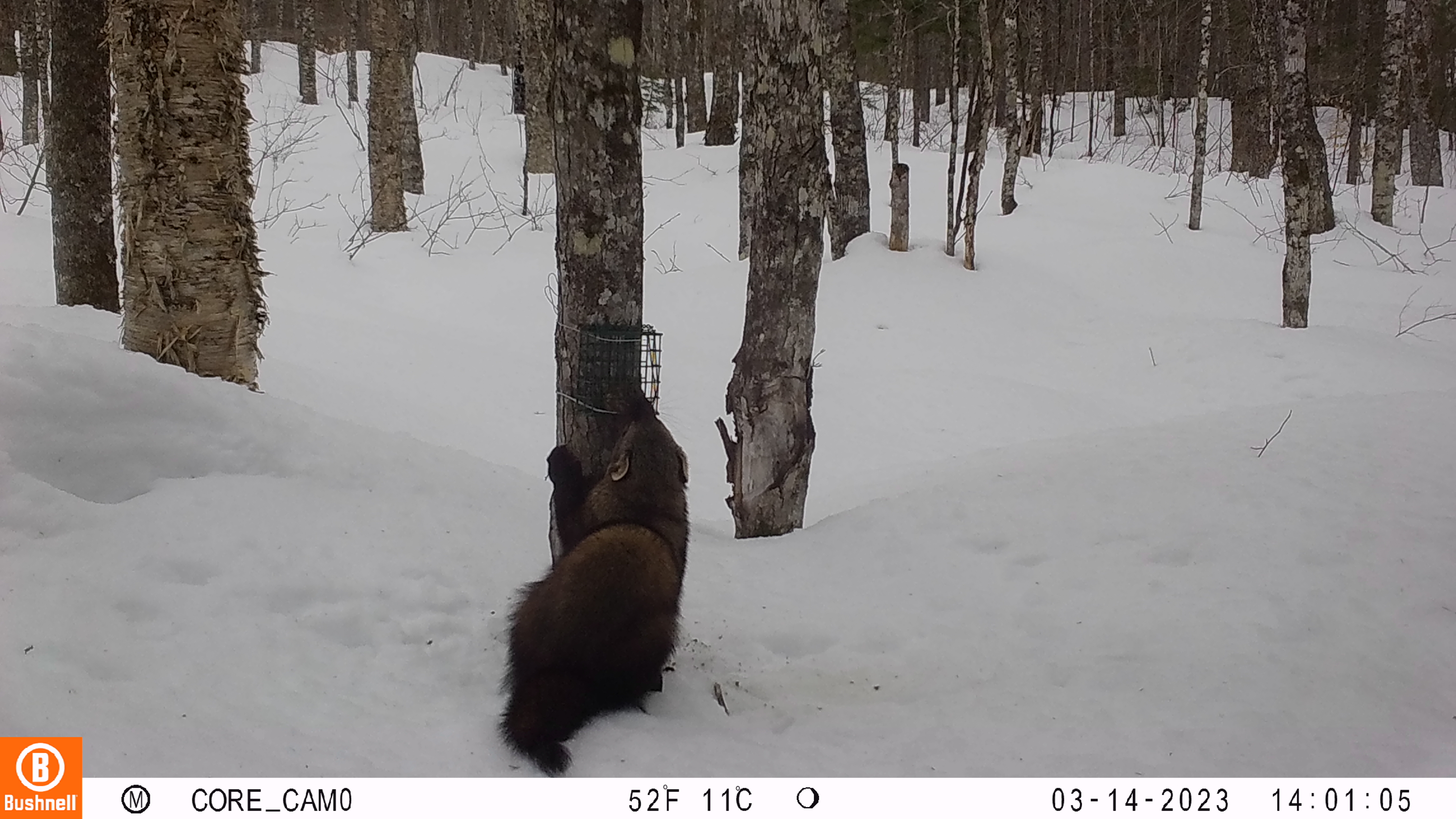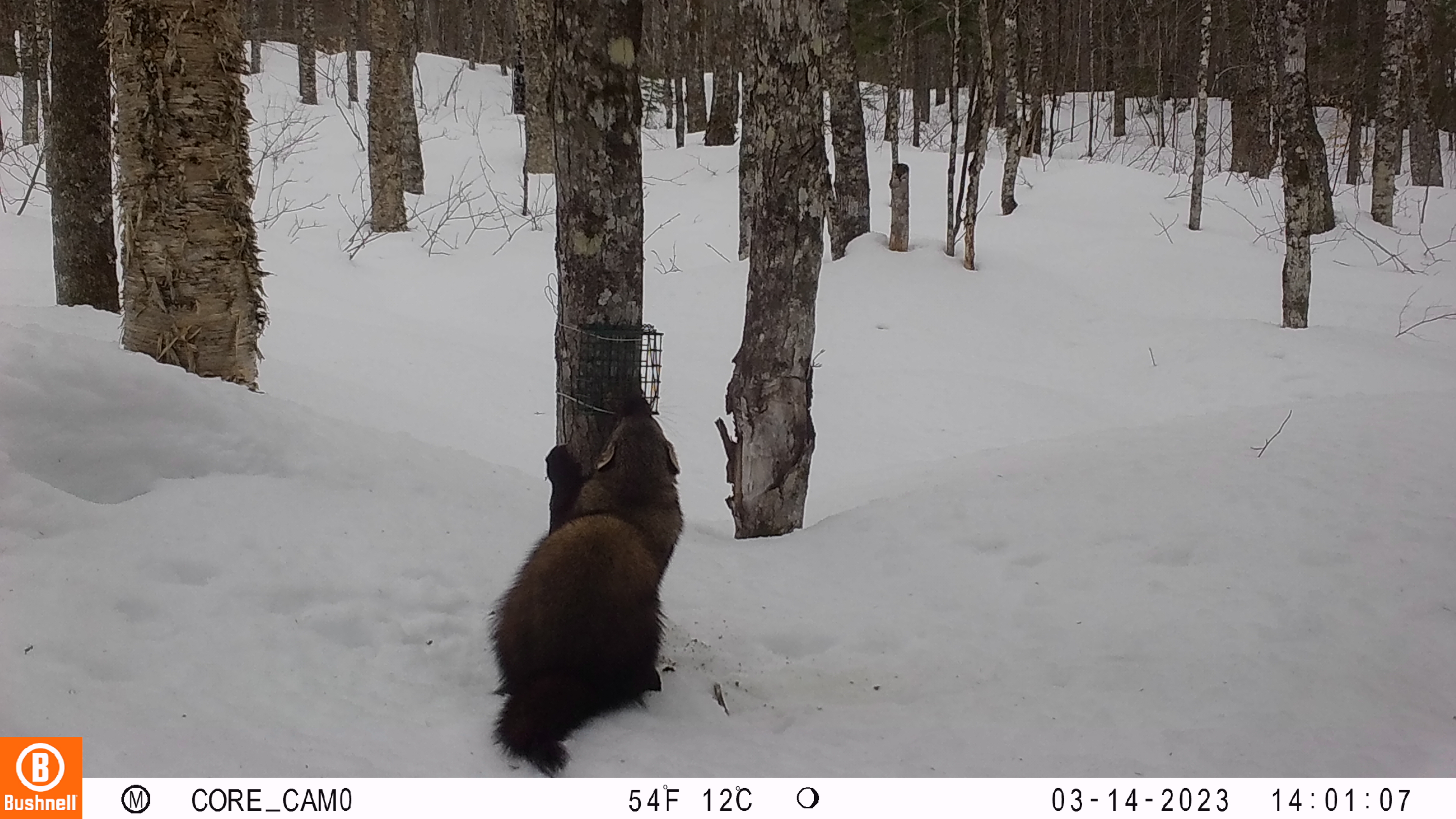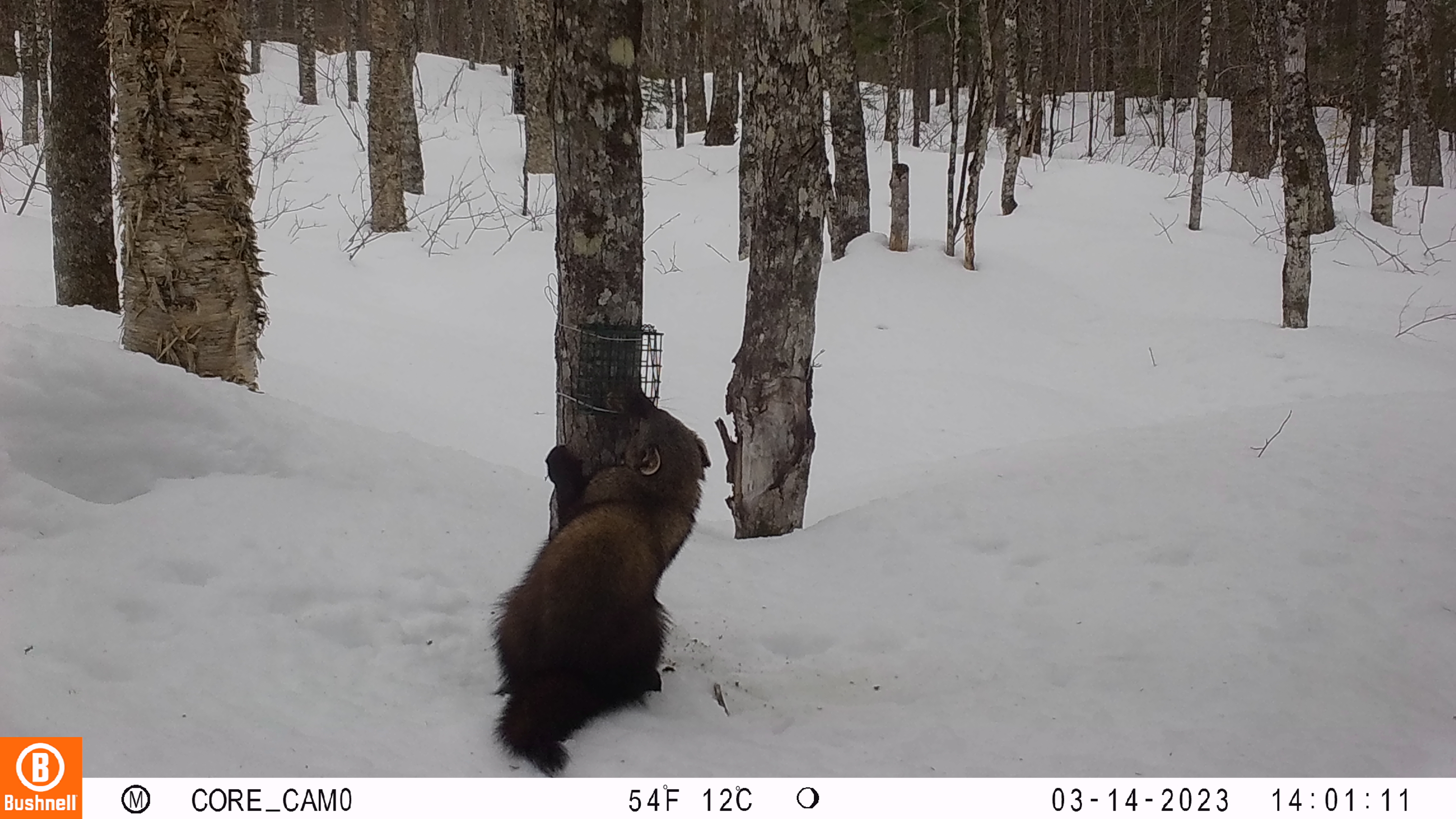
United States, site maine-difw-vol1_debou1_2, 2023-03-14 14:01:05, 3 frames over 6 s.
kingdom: Animalia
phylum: Chordata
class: Mammalia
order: Carnivora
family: Mustelidae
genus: Pekania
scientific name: Pekania pennanti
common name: fisher